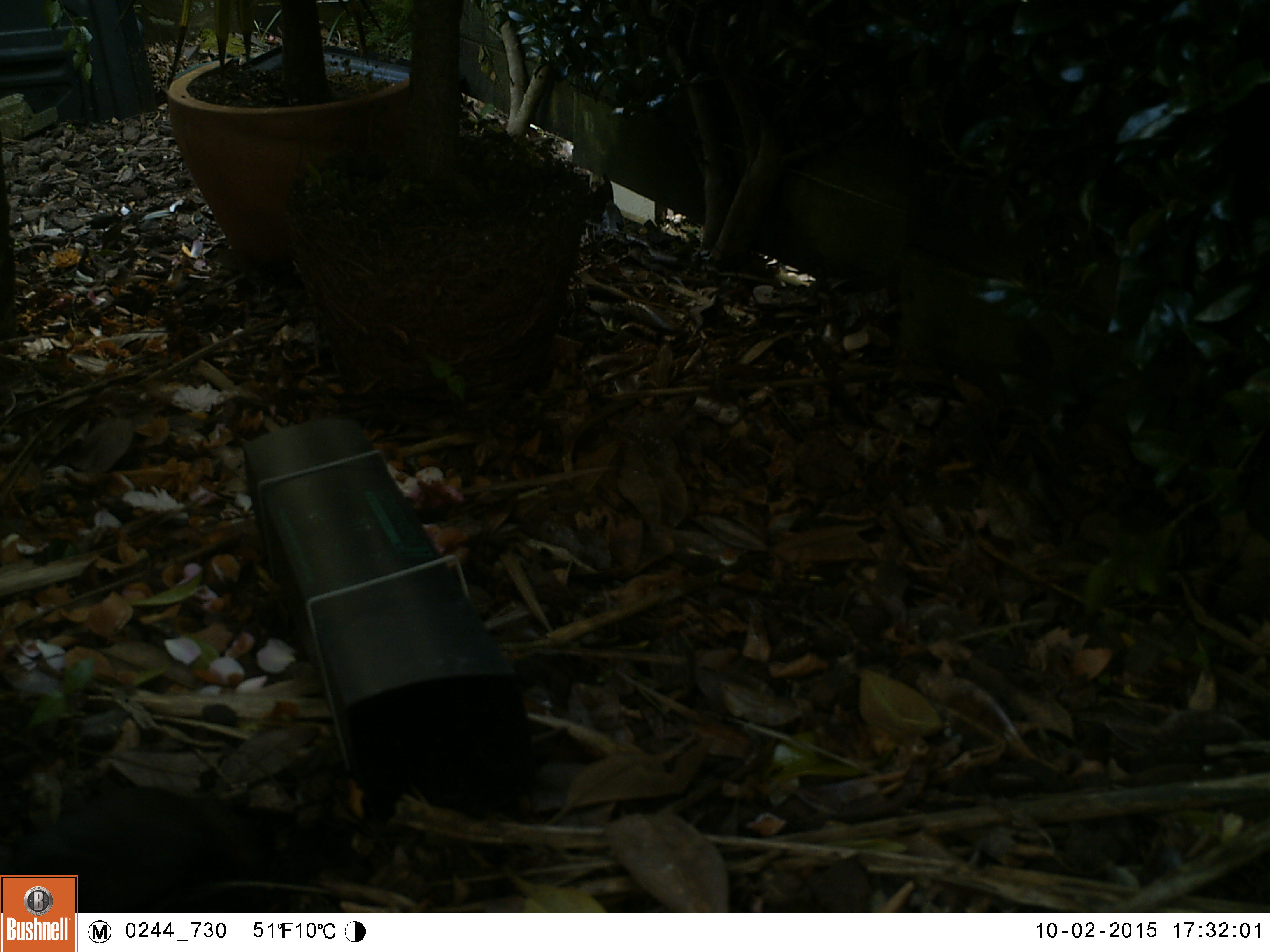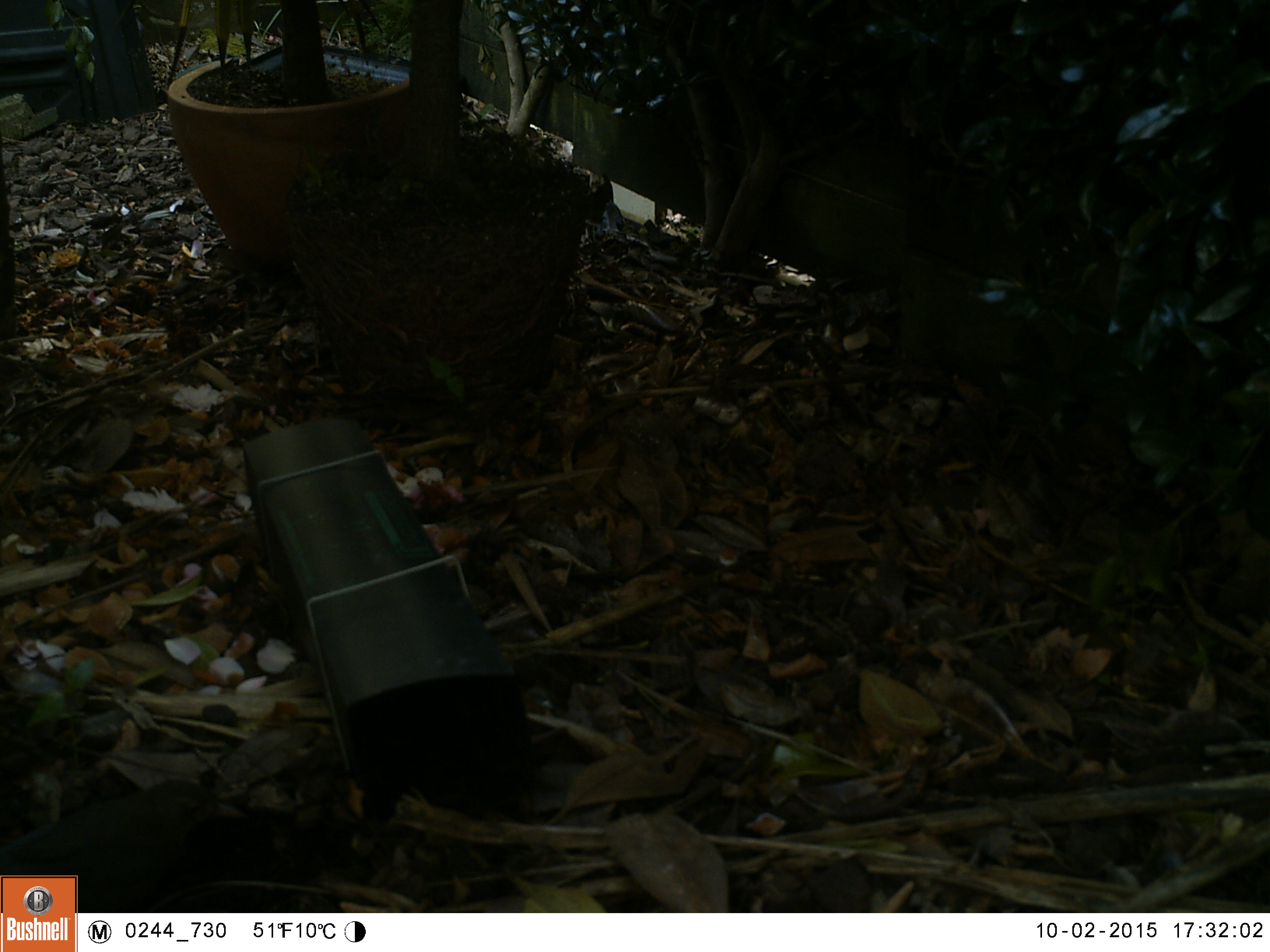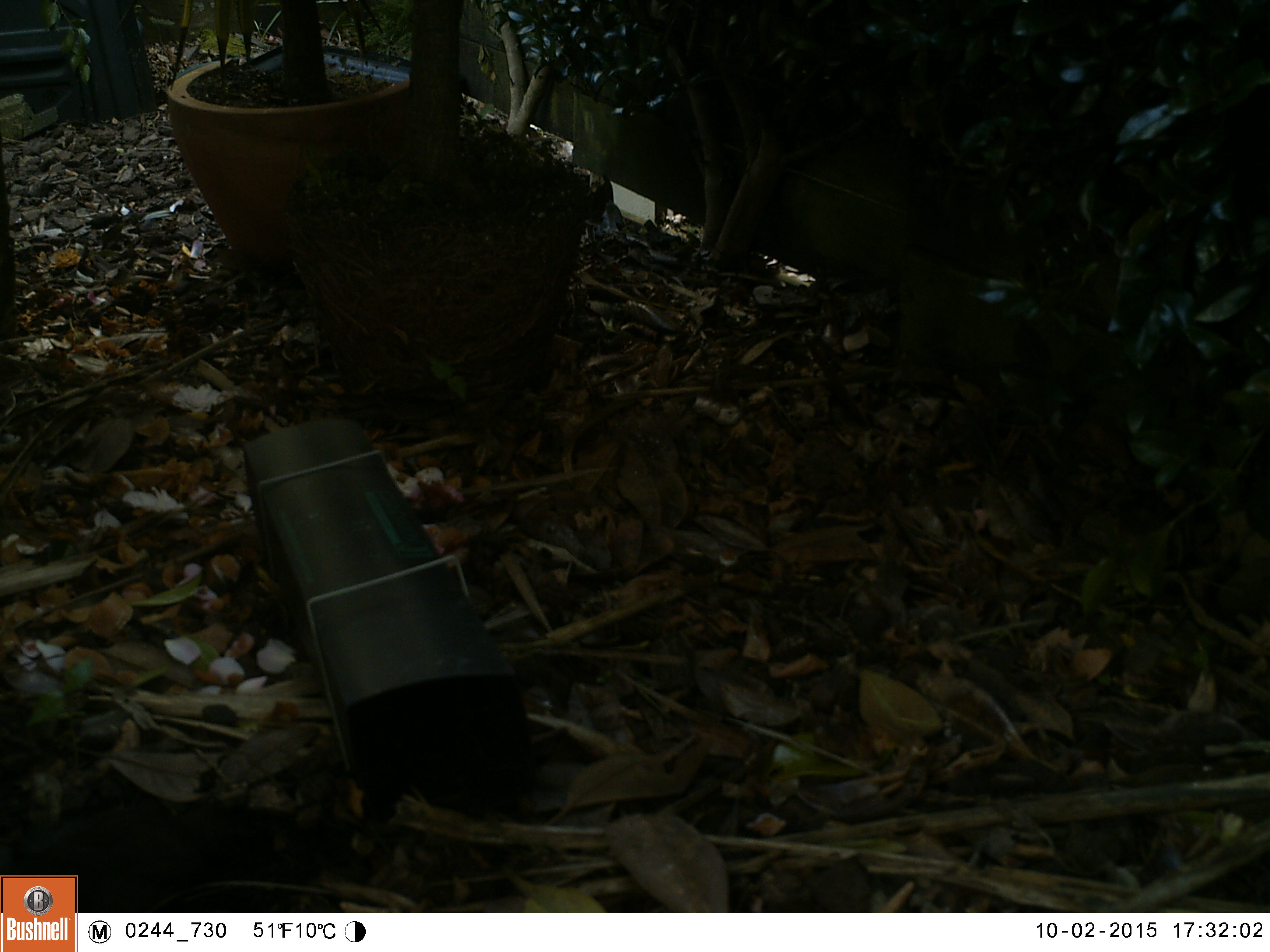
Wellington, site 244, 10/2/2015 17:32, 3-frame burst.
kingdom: Animalia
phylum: Chordata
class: Aves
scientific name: Aves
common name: bird